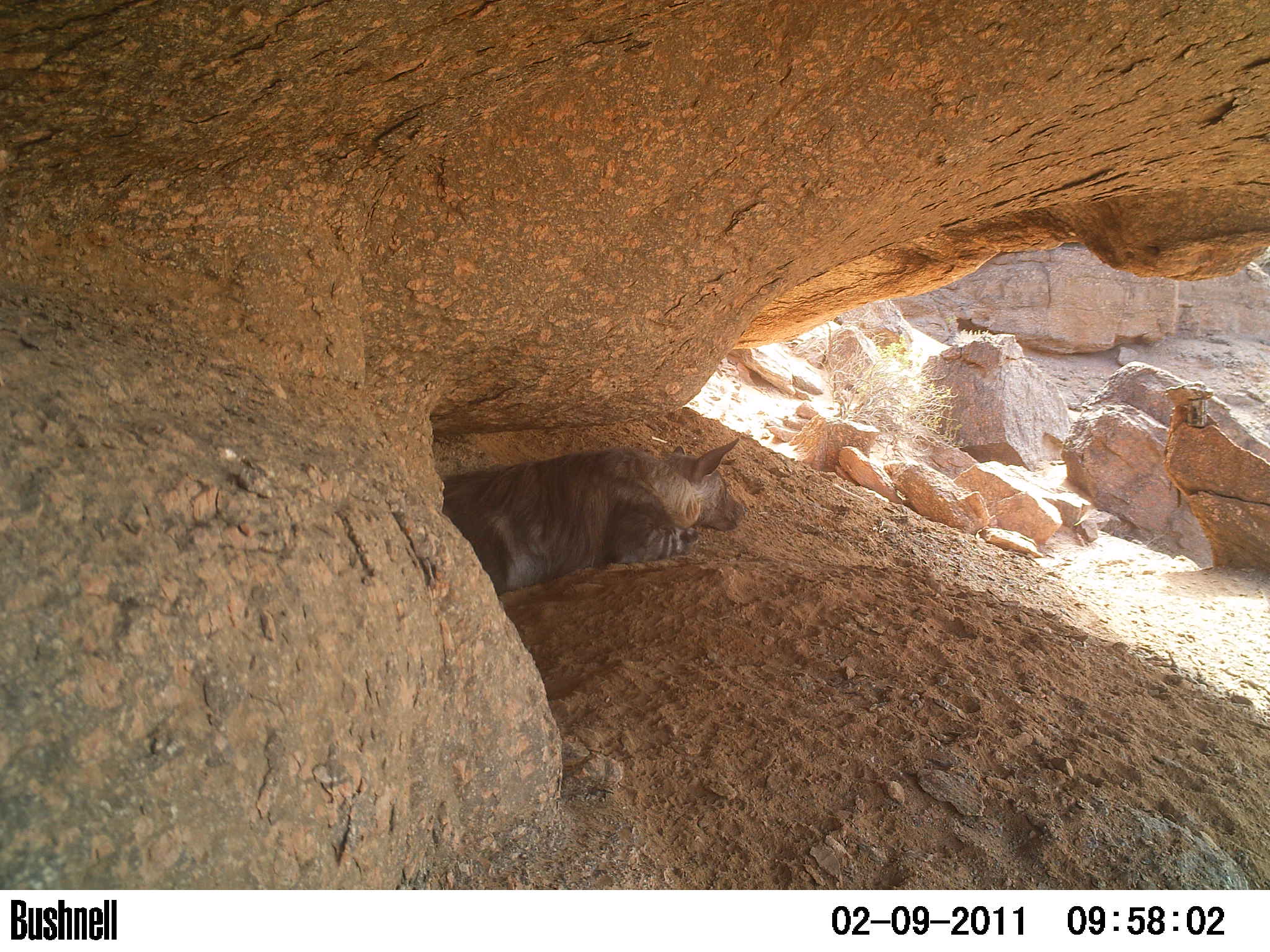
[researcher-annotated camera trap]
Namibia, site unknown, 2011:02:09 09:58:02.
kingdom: Animalia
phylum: Chordata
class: Mammalia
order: Carnivora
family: Hyaenidae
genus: Parahyaena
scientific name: Parahyaena brunnea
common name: brown hyena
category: hyaena brunnea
Hyaena brunnea (brown hyena) (Parahyaena brunnea).